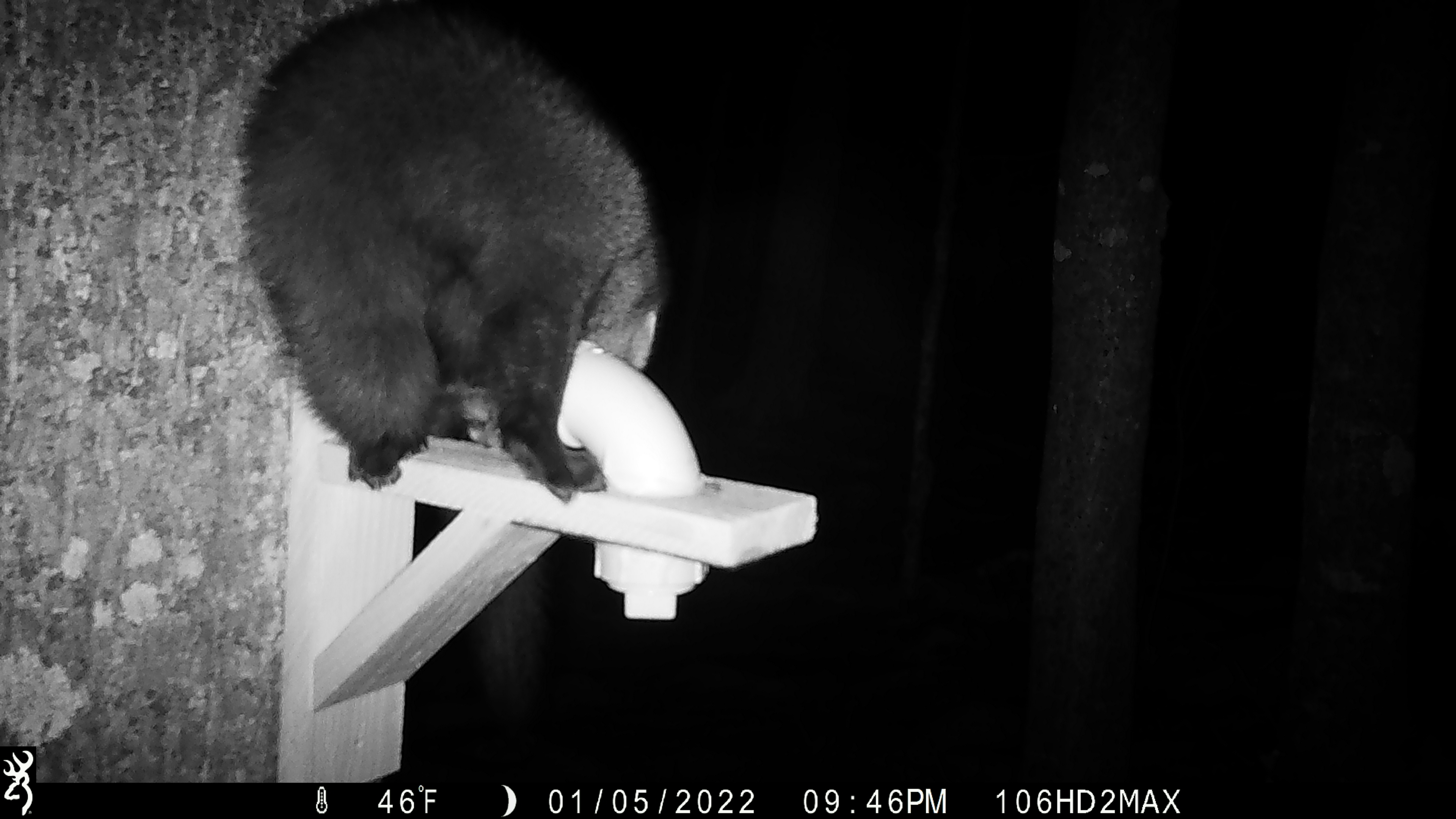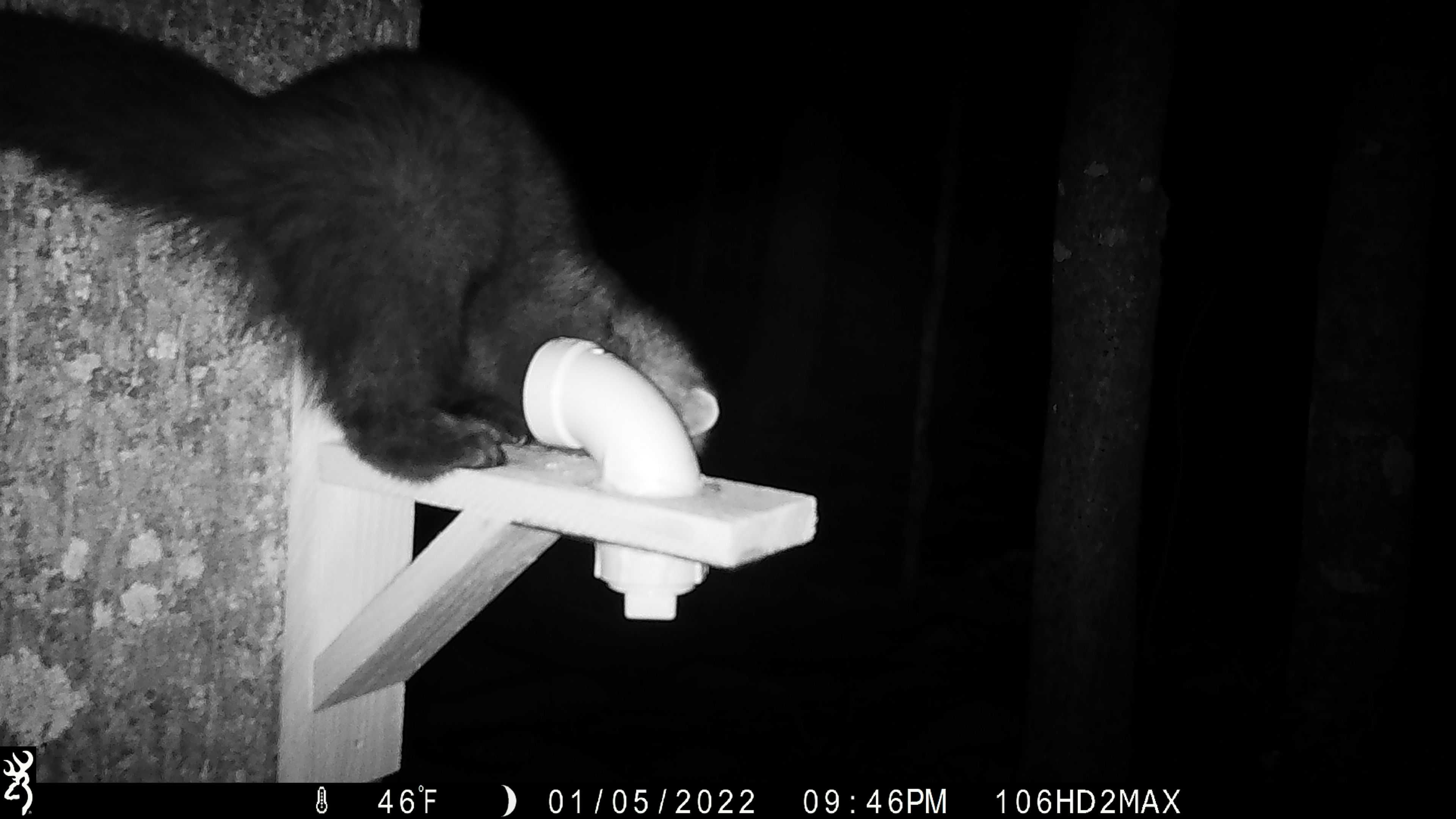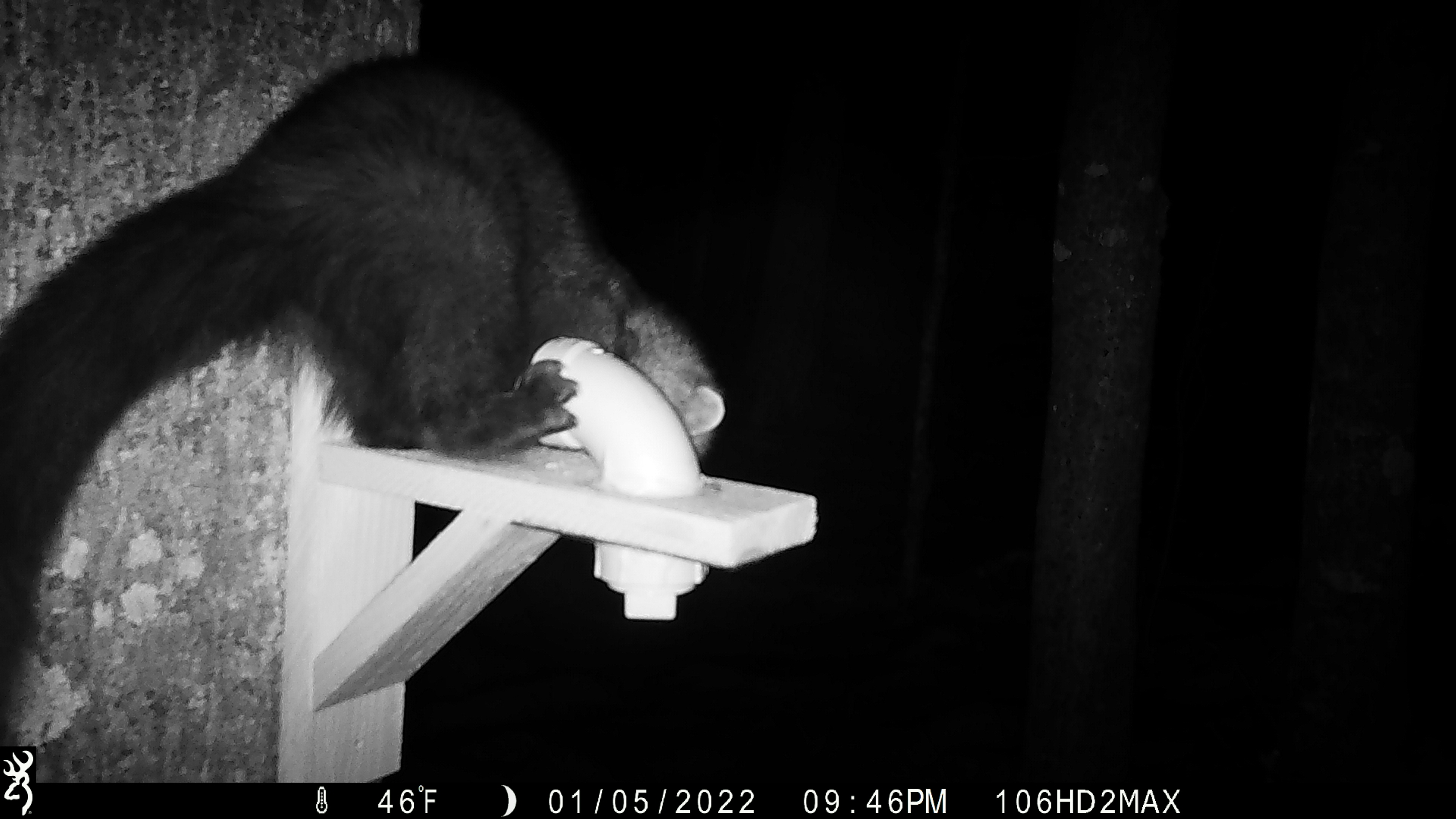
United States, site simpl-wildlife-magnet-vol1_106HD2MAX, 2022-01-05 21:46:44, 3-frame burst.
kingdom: Animalia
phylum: Chordata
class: Mammalia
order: Carnivora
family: Mustelidae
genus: Pekania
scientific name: Pekania pennanti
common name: fisher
Fisher (Pekania pennanti).